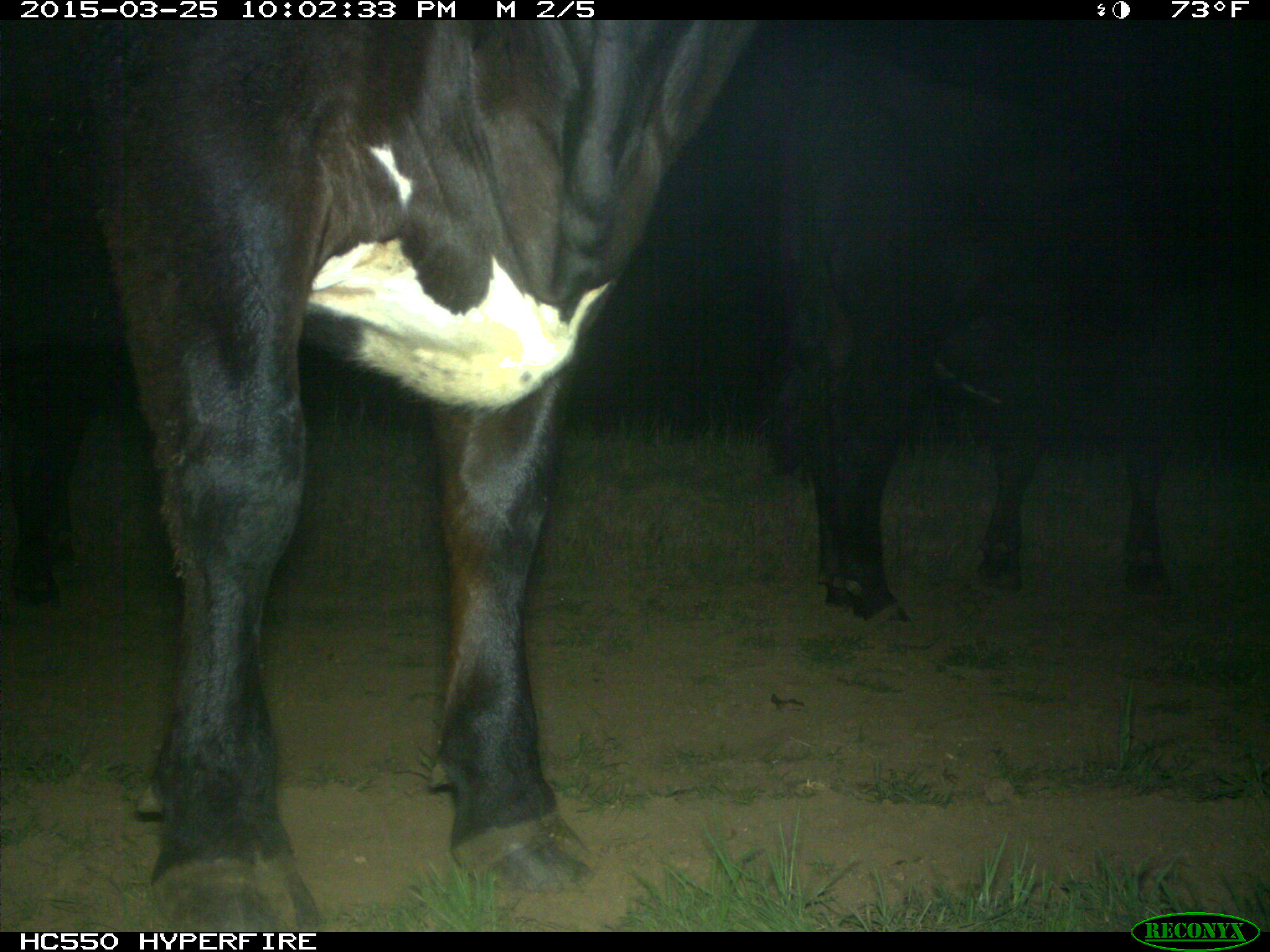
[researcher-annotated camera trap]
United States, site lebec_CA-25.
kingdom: Animalia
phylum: Chordata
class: Mammalia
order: Artiodactyla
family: Bovidae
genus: Bos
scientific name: Bos taurus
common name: domestic cow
Bos taurus (domestic cow).